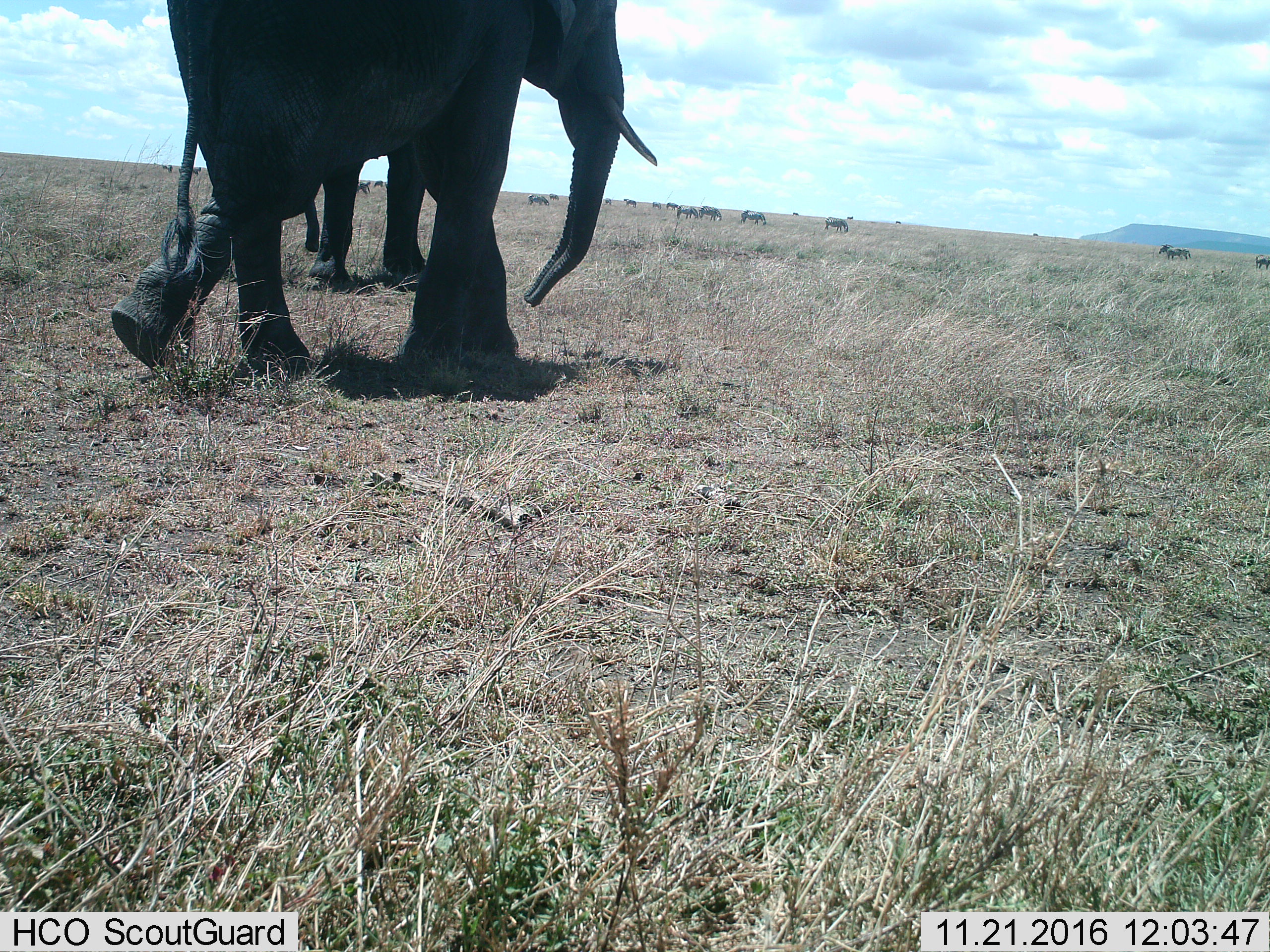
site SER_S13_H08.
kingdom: Animalia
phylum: Chordata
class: Mammalia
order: Proboscidea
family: Elephantidae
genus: Loxodonta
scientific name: Loxodonta africana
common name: african bush elephant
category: elephant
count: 2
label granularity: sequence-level